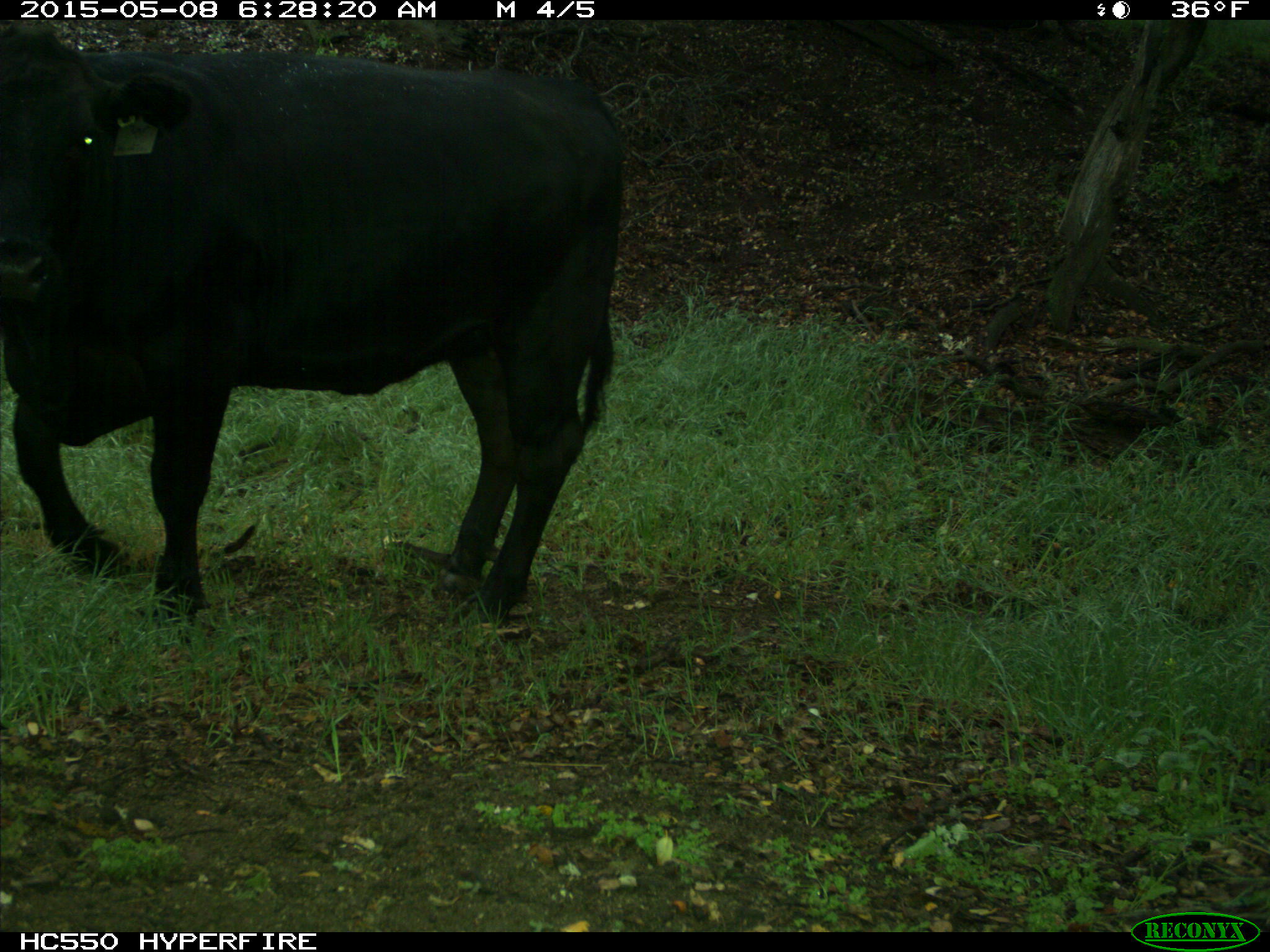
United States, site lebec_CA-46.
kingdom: Animalia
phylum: Chordata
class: Mammalia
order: Artiodactyla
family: Bovidae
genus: Bos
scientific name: Bos taurus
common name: domestic cow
Bos taurus (domestic cow).